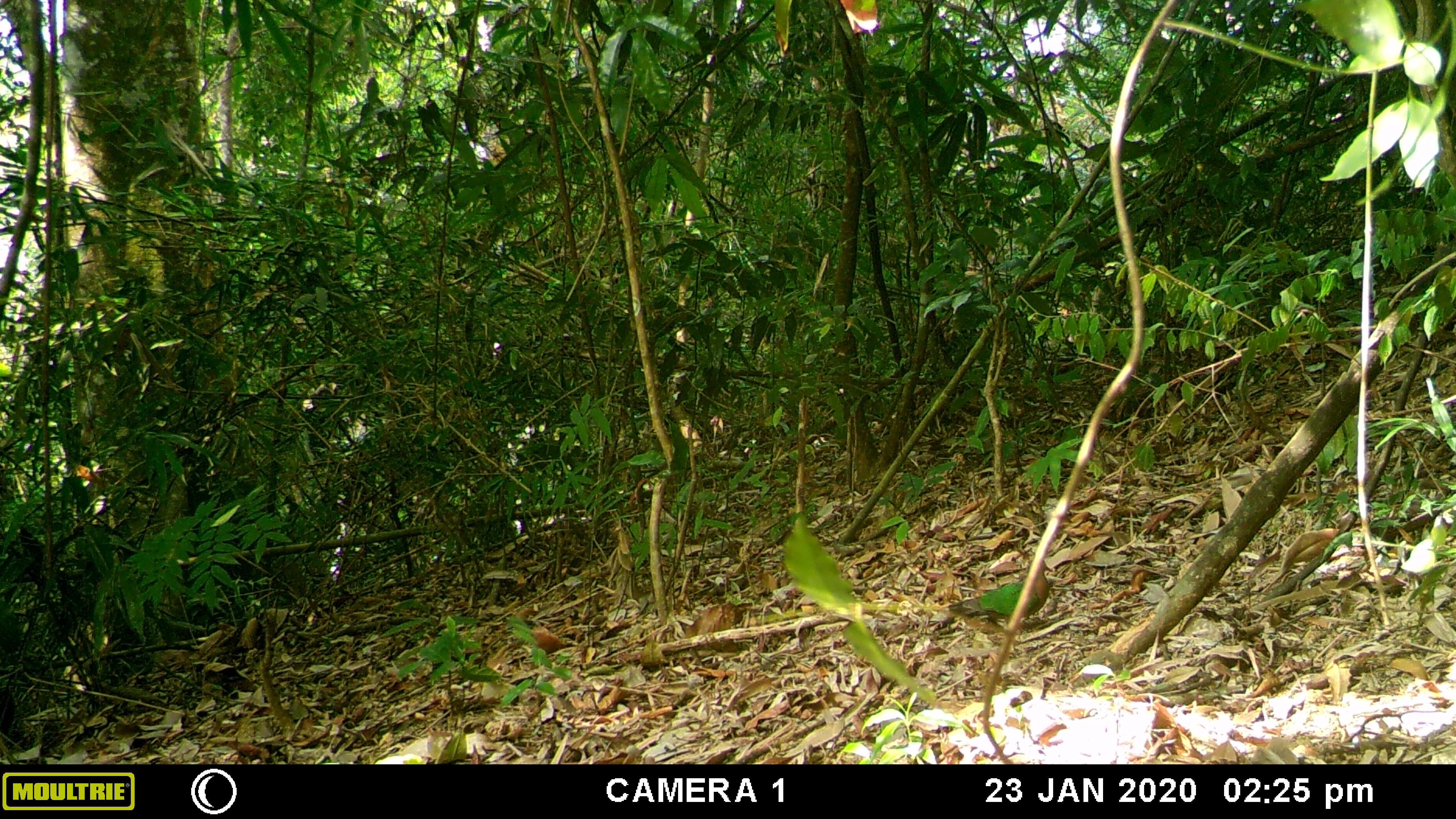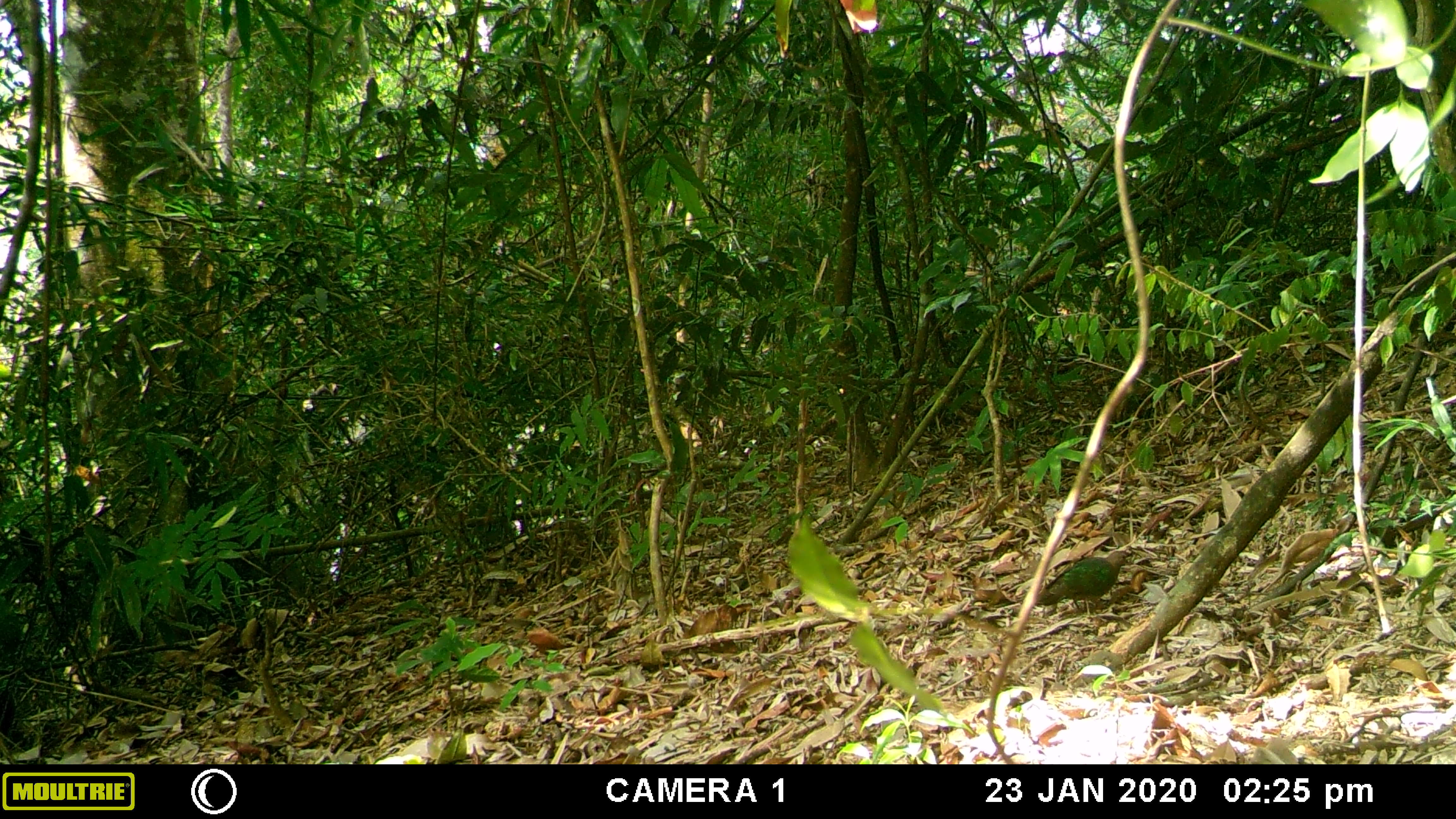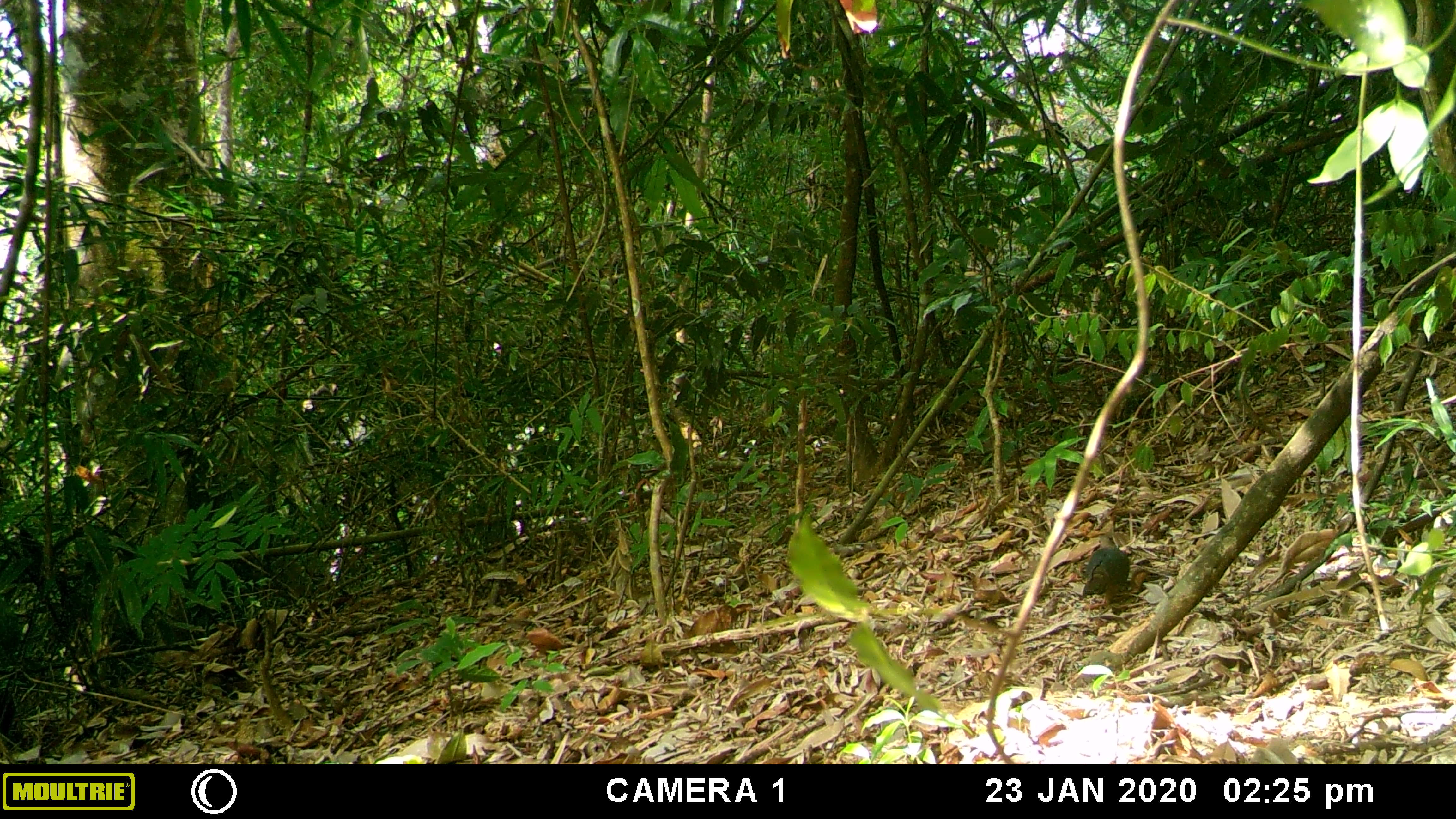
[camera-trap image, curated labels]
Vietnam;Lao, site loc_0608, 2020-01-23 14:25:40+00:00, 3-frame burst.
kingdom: Animalia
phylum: Chordata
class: Aves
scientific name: Aves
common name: bird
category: unidentified bird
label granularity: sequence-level